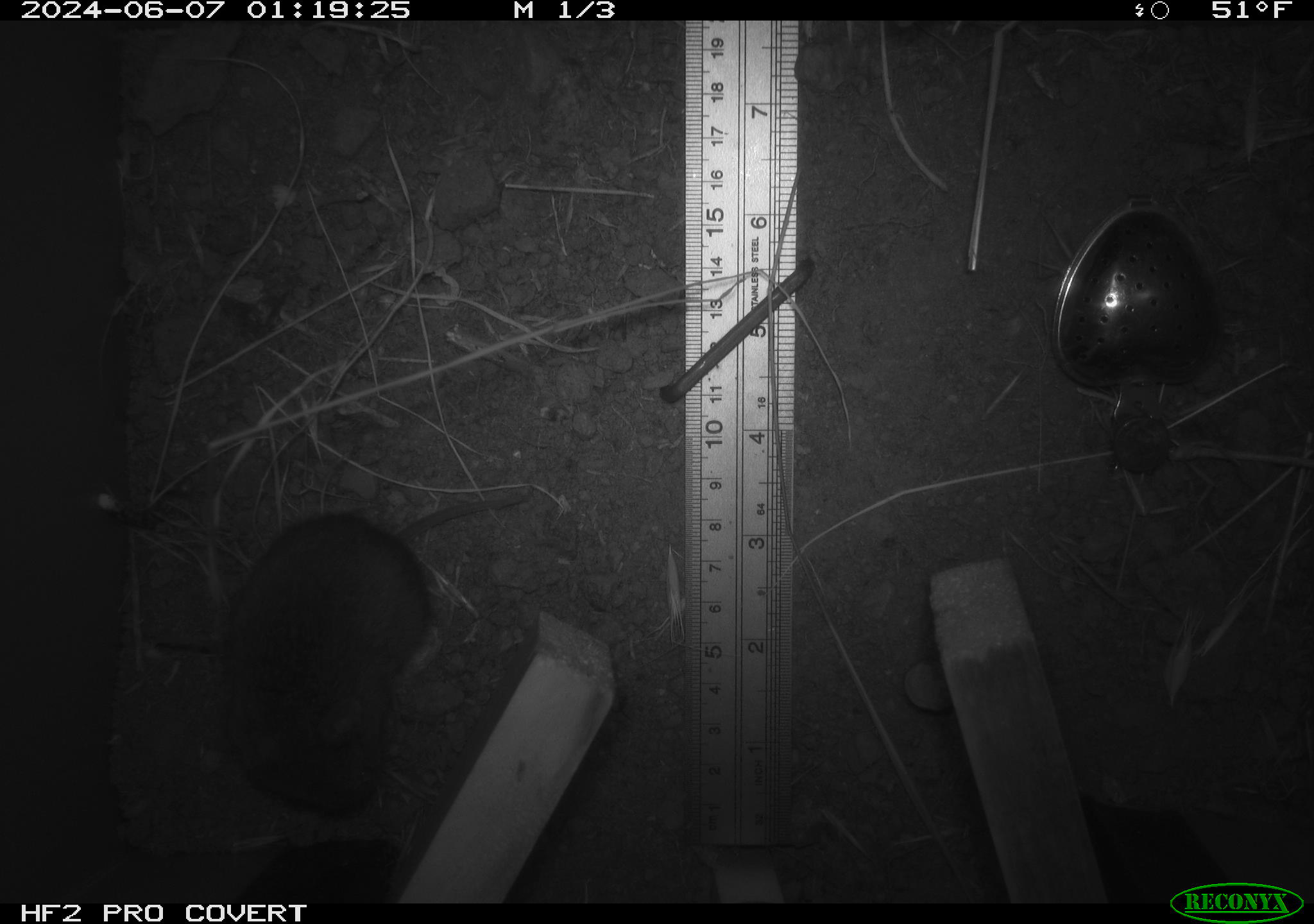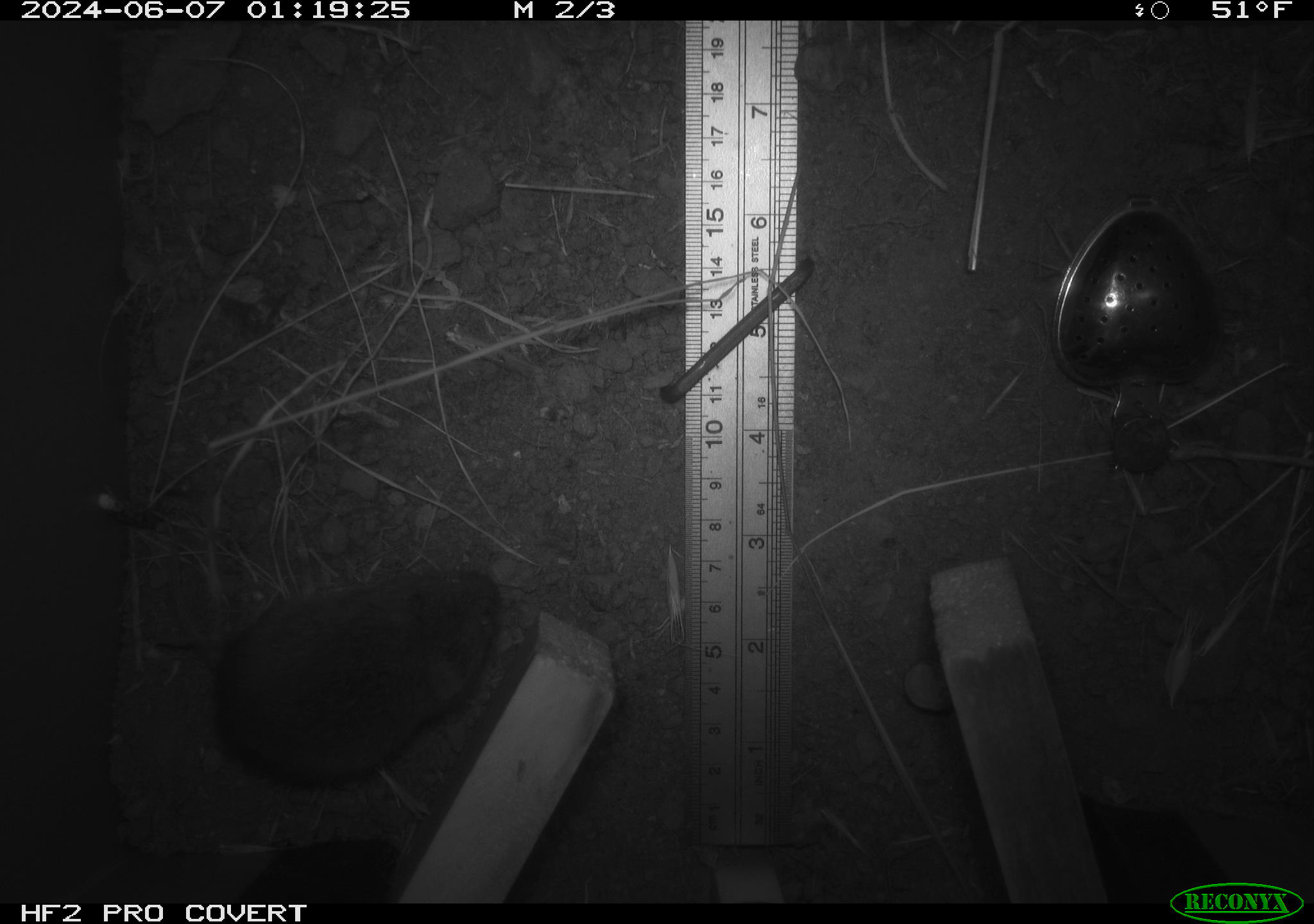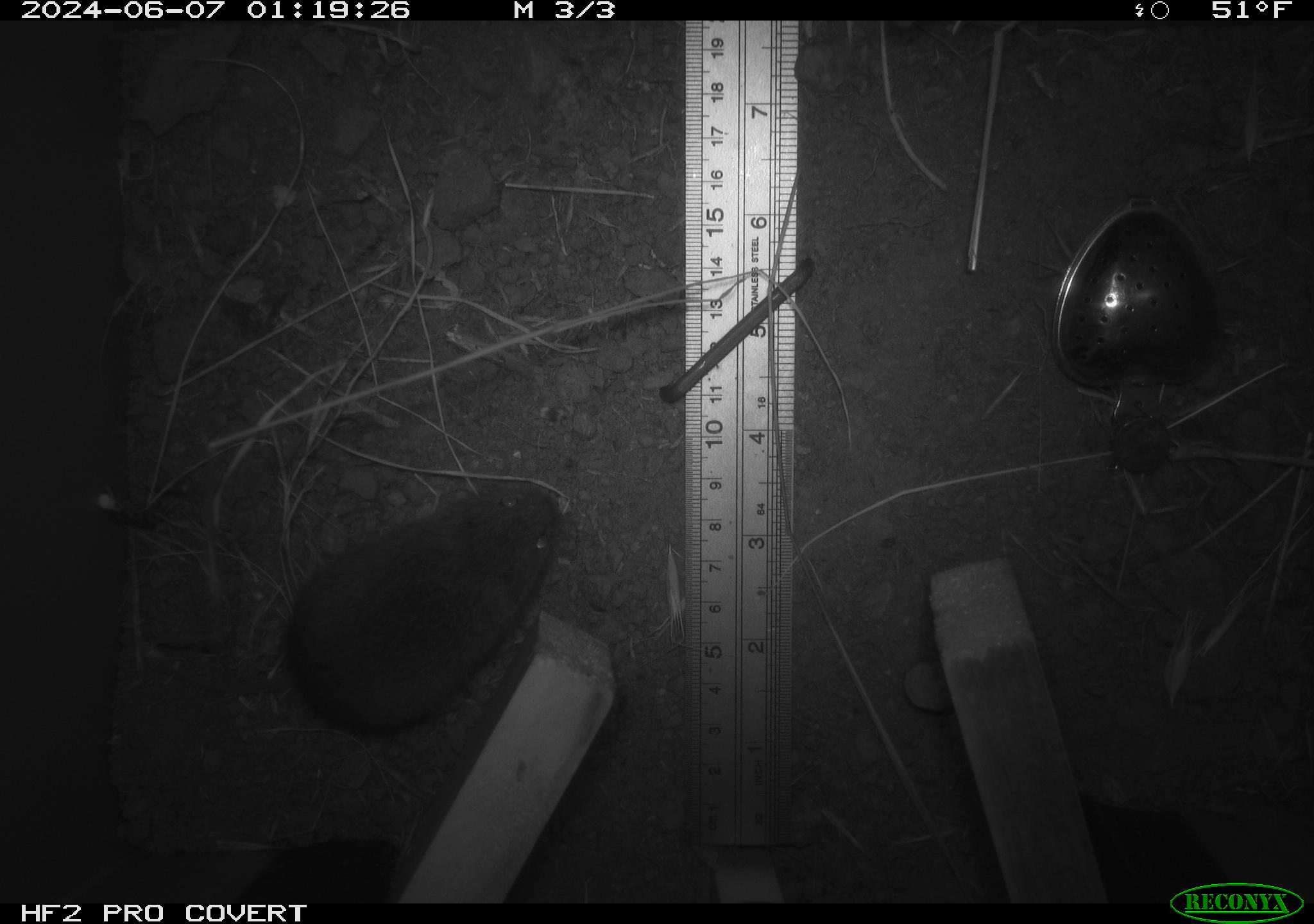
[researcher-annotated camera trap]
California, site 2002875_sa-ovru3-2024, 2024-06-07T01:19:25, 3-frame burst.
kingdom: Animalia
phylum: Chordata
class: Mammalia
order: Rodentia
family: Cricetidae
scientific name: Arvicolinae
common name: voles, lemmings, and muskrats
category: arvicolinae subfamily